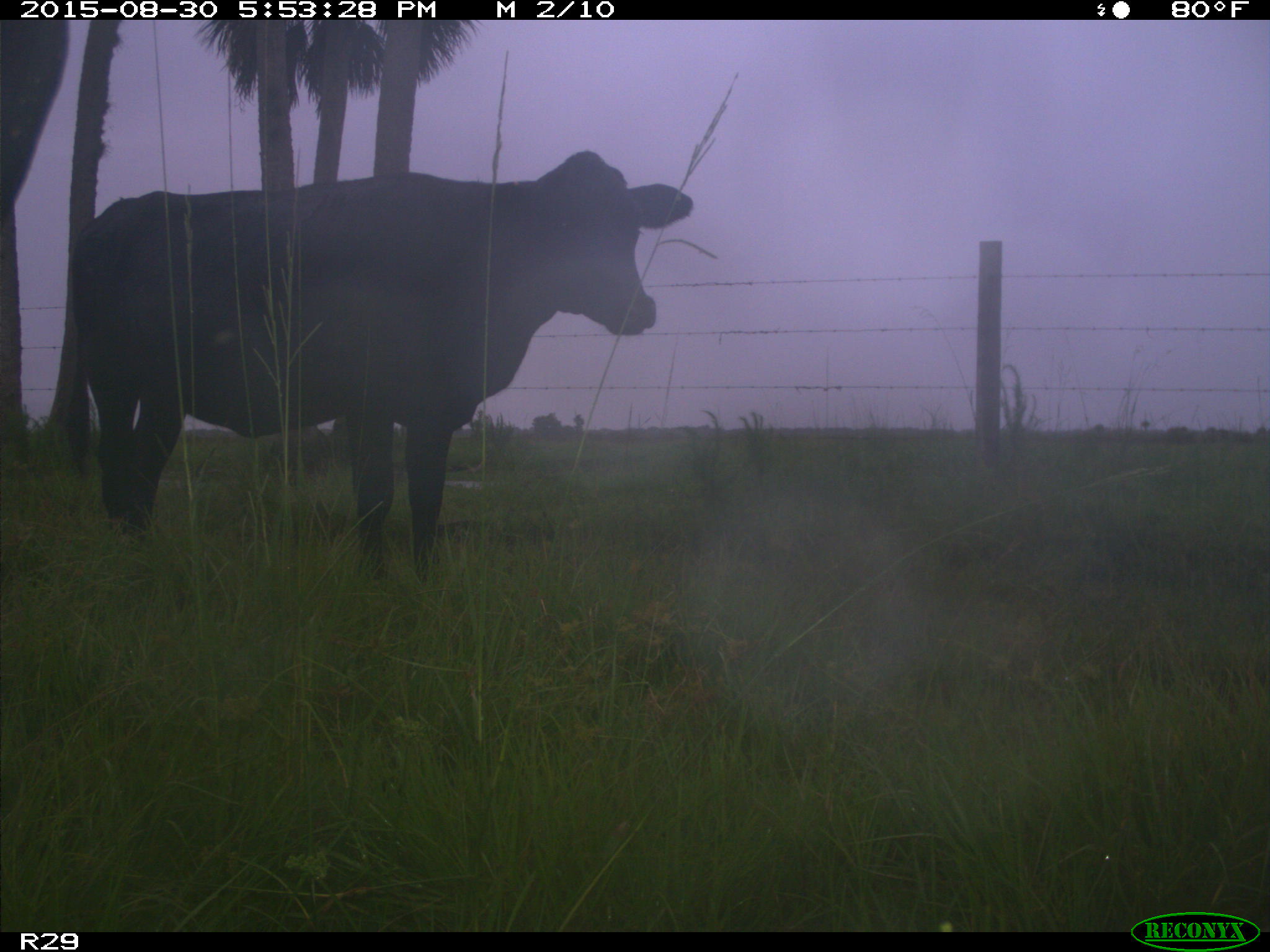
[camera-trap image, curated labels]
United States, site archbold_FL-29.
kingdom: Animalia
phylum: Chordata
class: Mammalia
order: Artiodactyla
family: Bovidae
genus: Bos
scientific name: Bos taurus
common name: domestic cow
Bos taurus (domestic cow).